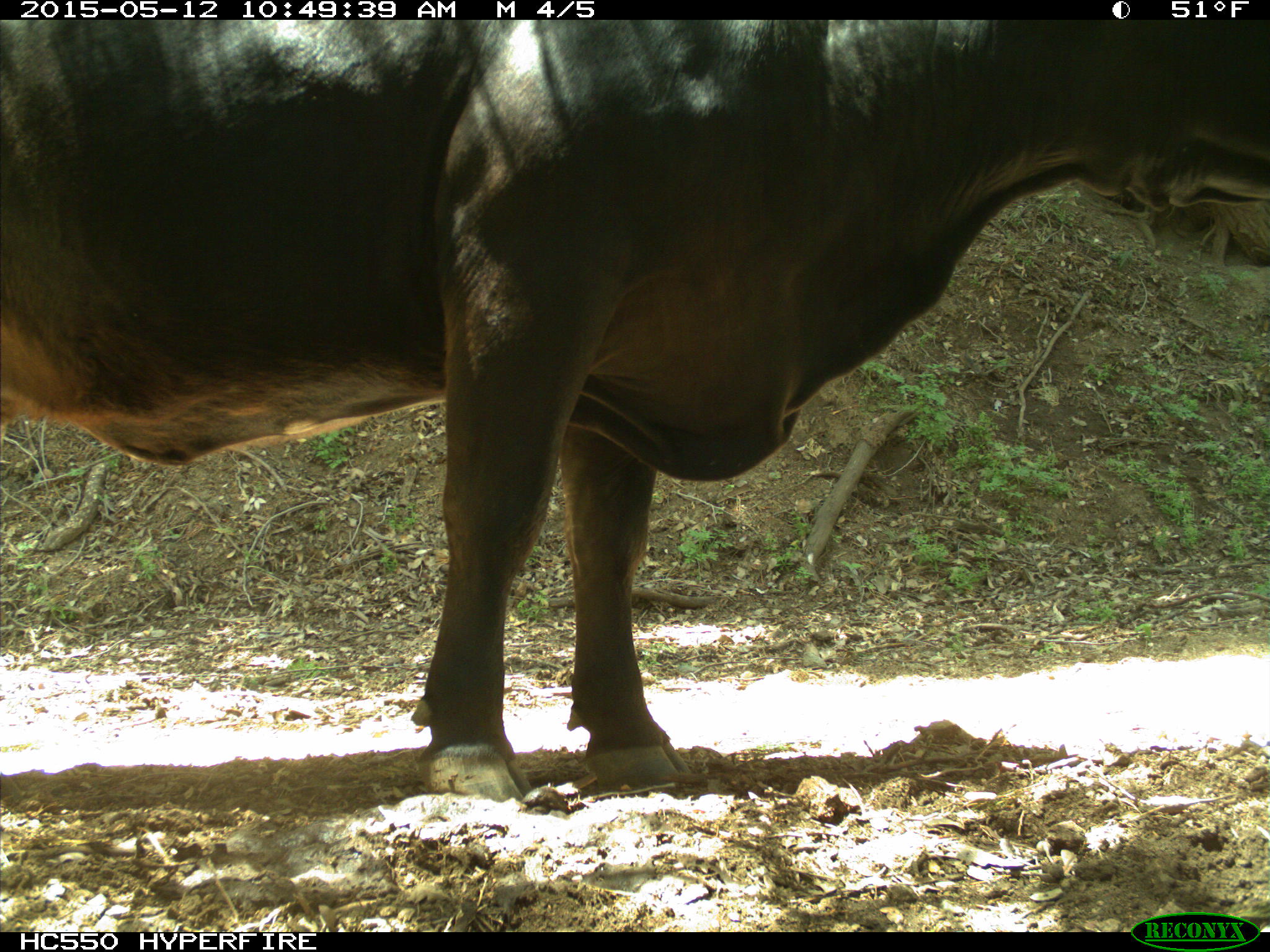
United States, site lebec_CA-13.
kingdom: Animalia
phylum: Chordata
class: Mammalia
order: Artiodactyla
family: Bovidae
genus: Bos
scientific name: Bos taurus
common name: domestic cow